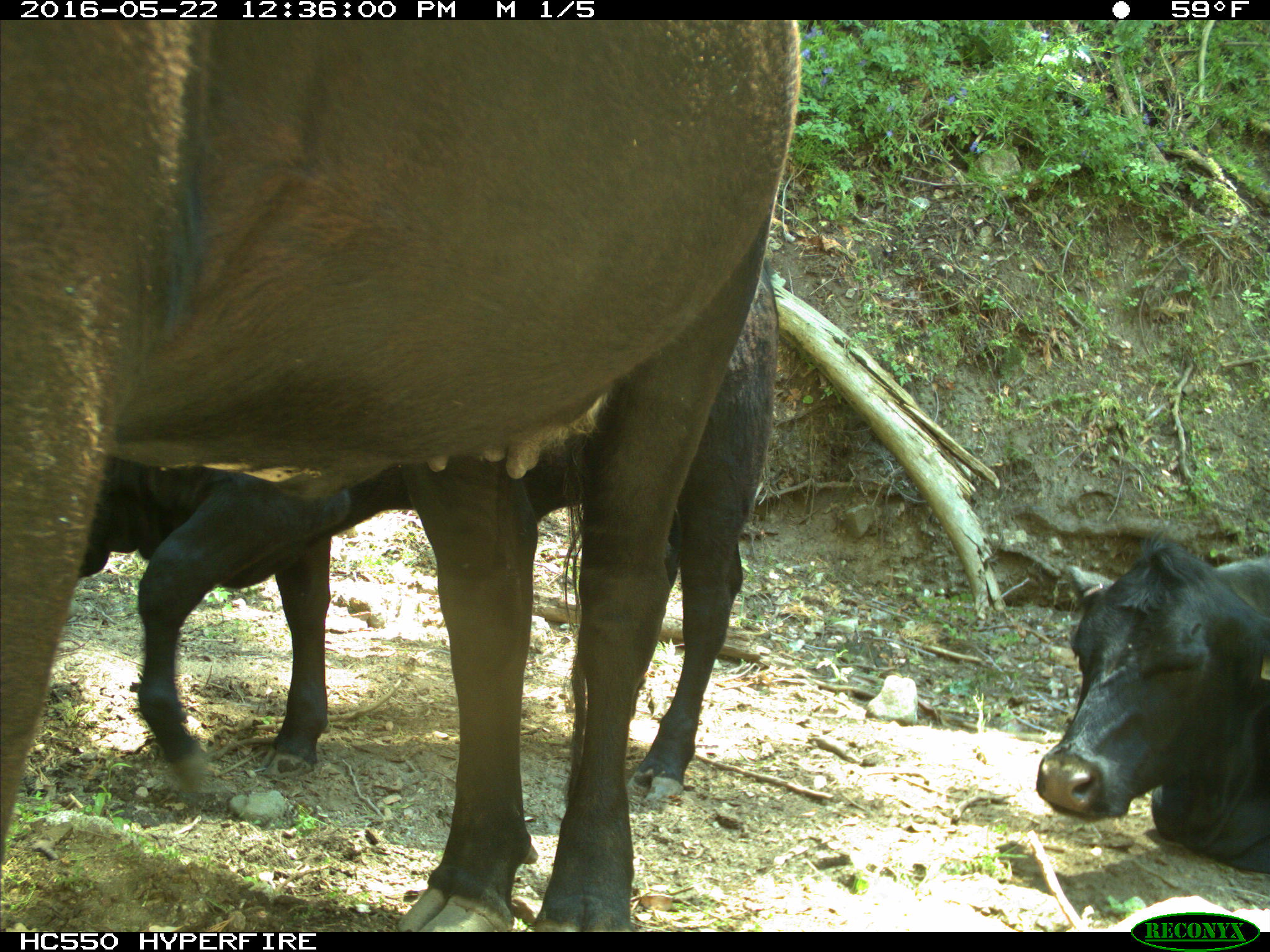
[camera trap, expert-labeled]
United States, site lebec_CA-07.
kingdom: Animalia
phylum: Chordata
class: Mammalia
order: Artiodactyla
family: Bovidae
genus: Bos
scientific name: Bos taurus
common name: domestic cow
Bos taurus (domestic cow).